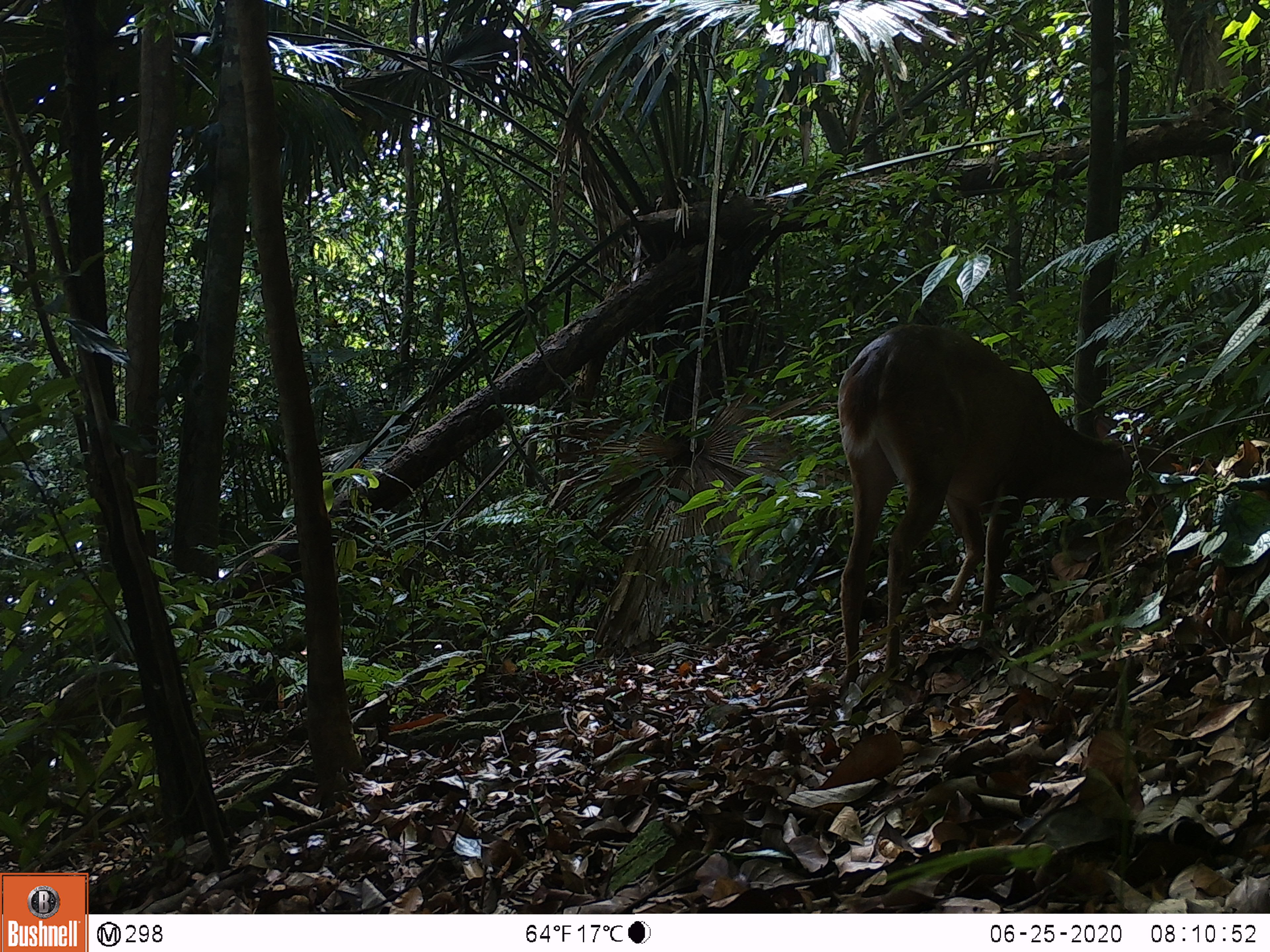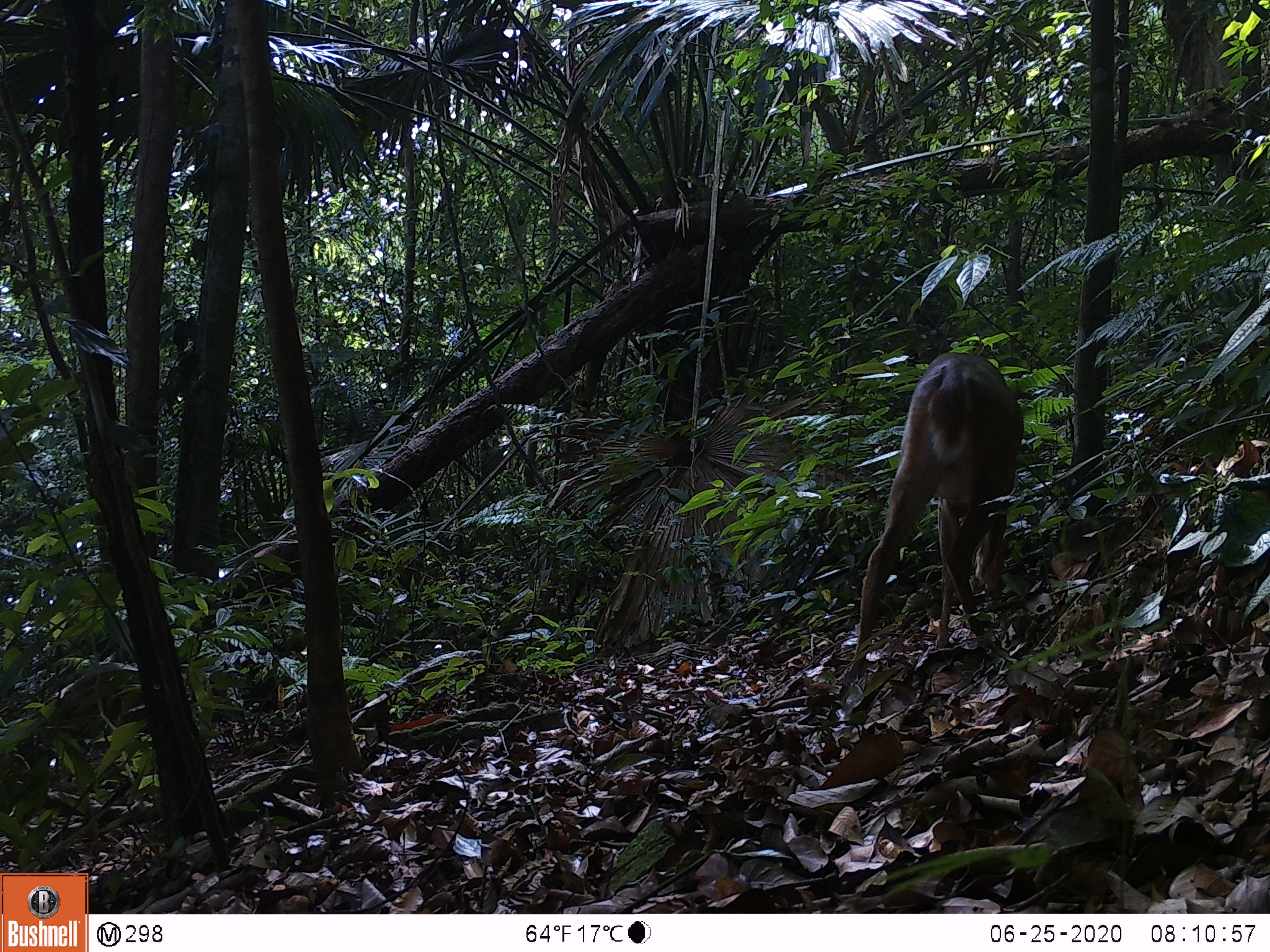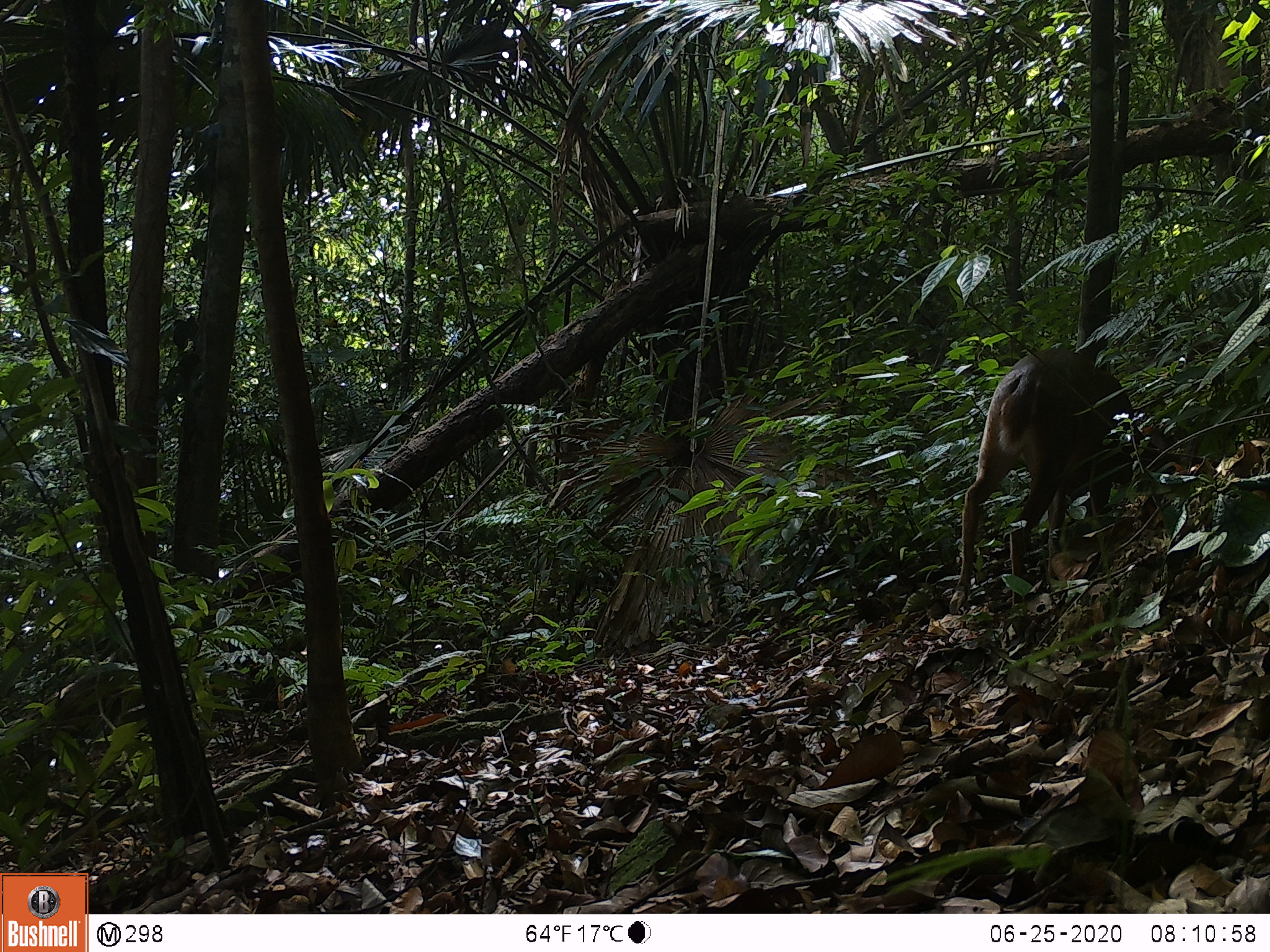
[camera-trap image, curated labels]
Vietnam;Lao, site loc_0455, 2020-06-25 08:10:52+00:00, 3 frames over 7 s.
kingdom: Animalia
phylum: Chordata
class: Mammalia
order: Artiodactyla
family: Cervidae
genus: Muntiacus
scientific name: Muntiacus vuquangensis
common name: large-antlered muntjac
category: large antlered muntjac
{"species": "large antlered muntjac (large-antlered muntjac) (Muntiacus vuquangensis)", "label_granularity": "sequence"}